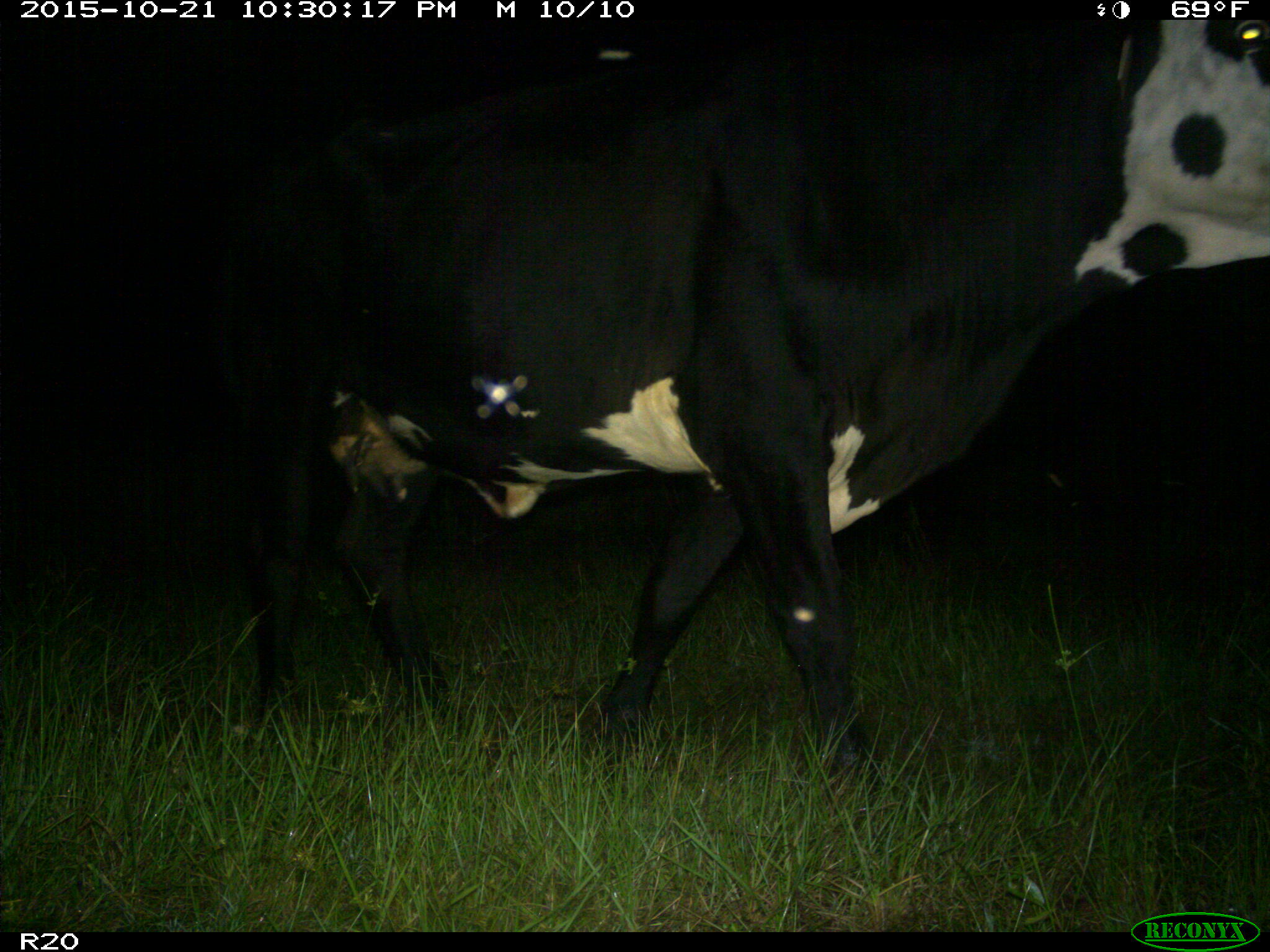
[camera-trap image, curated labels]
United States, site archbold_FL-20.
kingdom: Animalia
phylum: Chordata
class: Mammalia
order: Artiodactyla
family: Bovidae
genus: Bos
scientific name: Bos taurus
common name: domestic cow